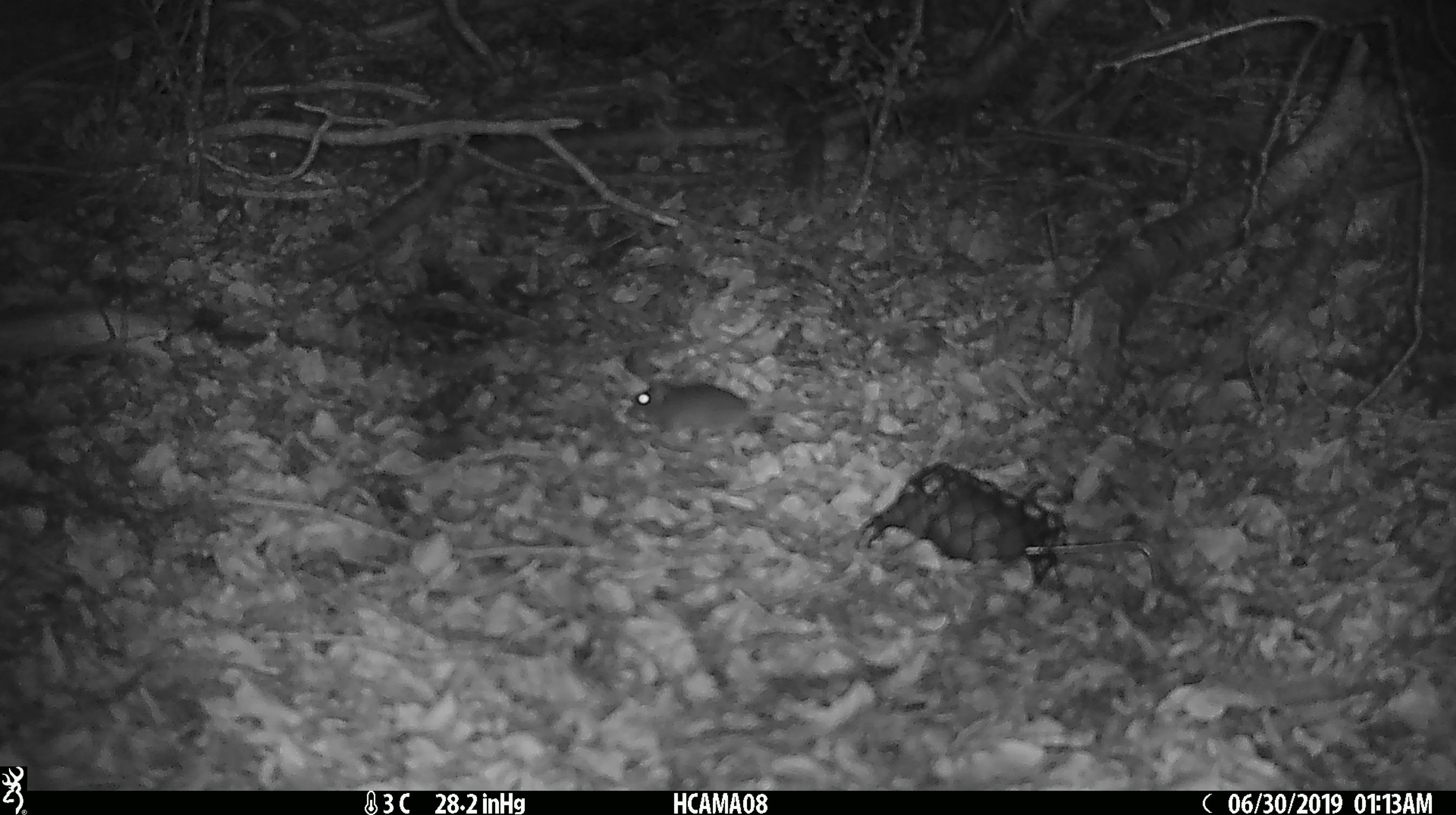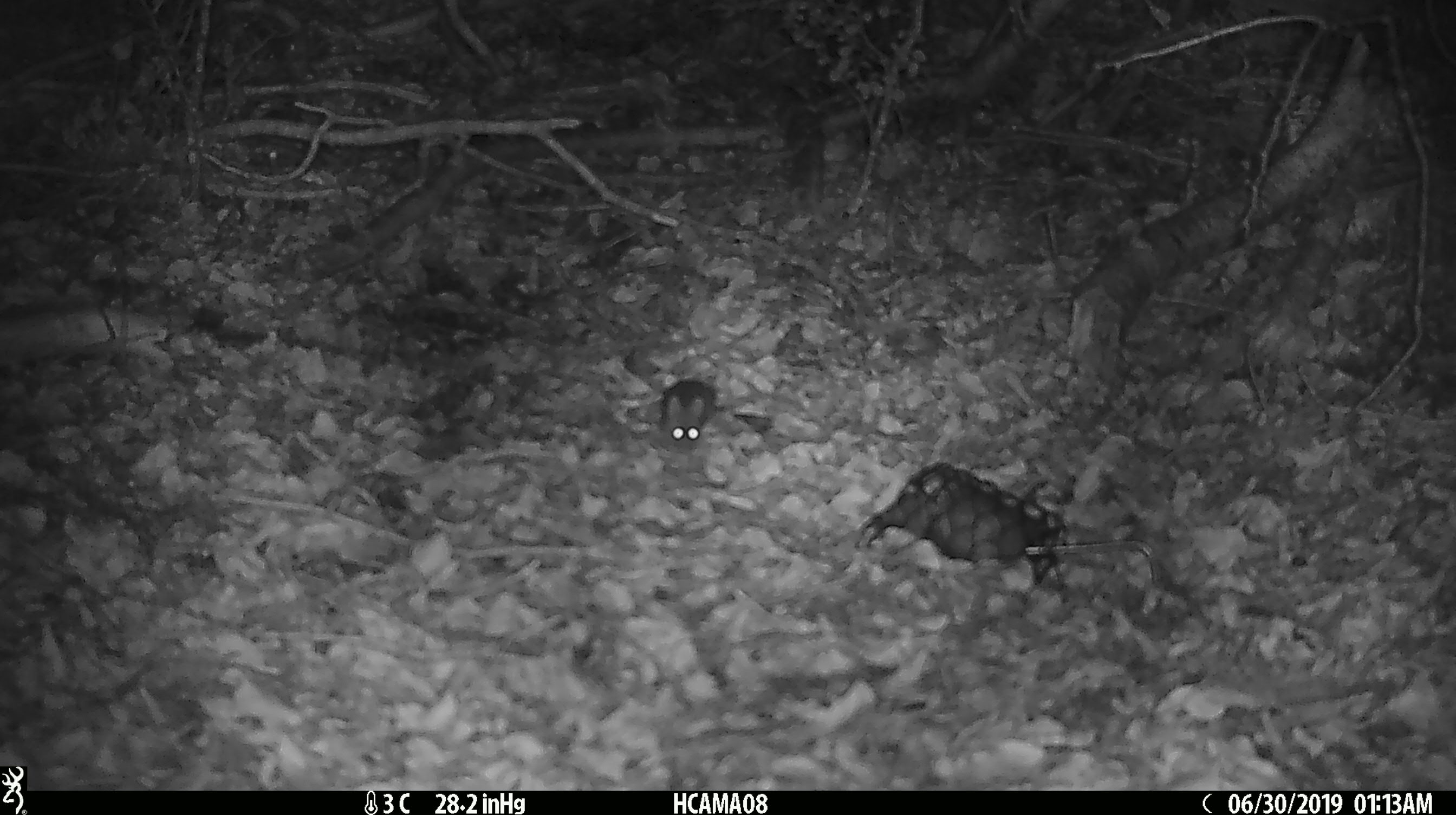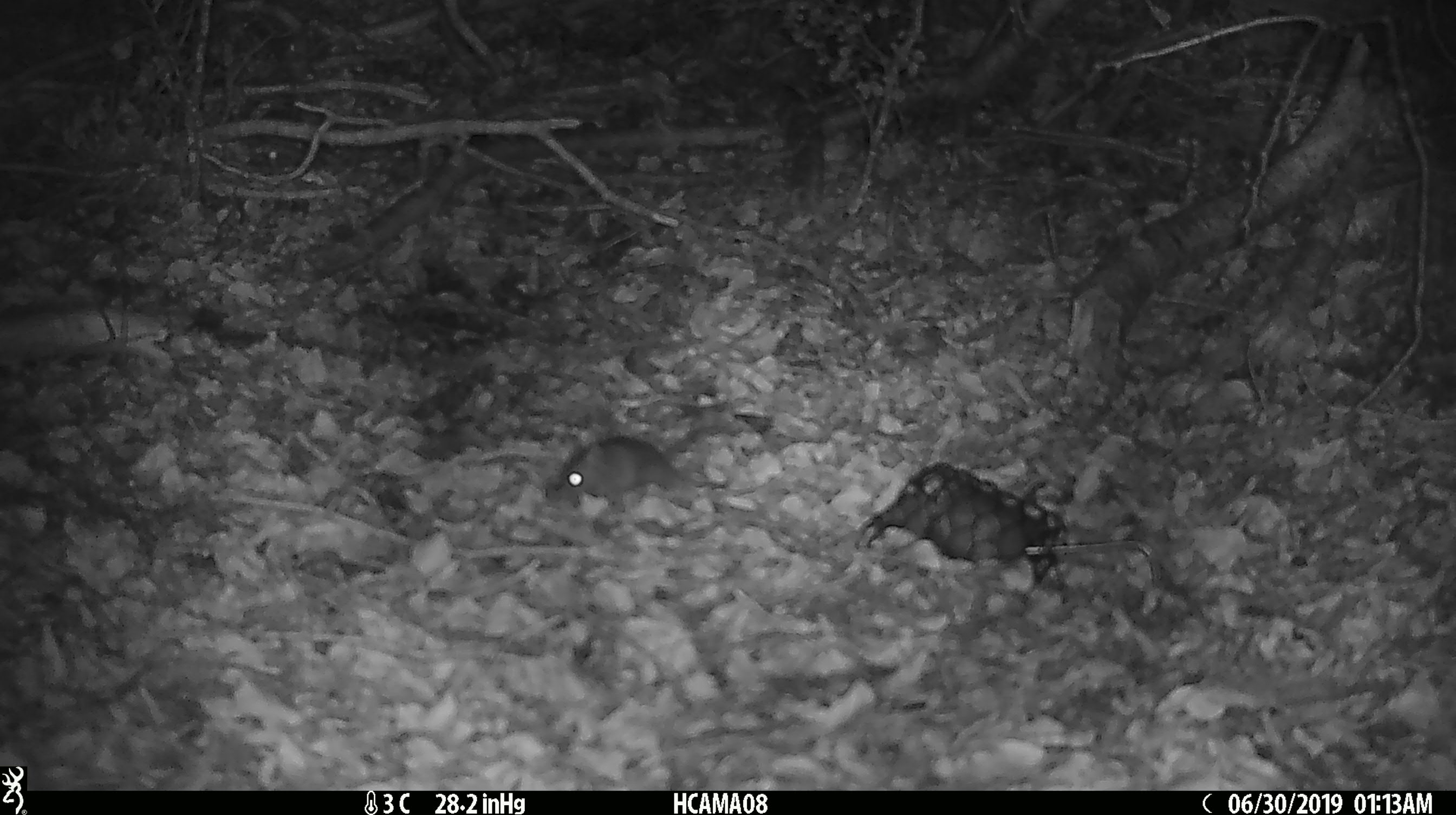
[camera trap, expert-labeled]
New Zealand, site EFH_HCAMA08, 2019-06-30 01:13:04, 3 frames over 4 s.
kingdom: Animalia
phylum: Chordata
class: Mammalia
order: Rodentia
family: Muridae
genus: Mus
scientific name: Mus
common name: mouse